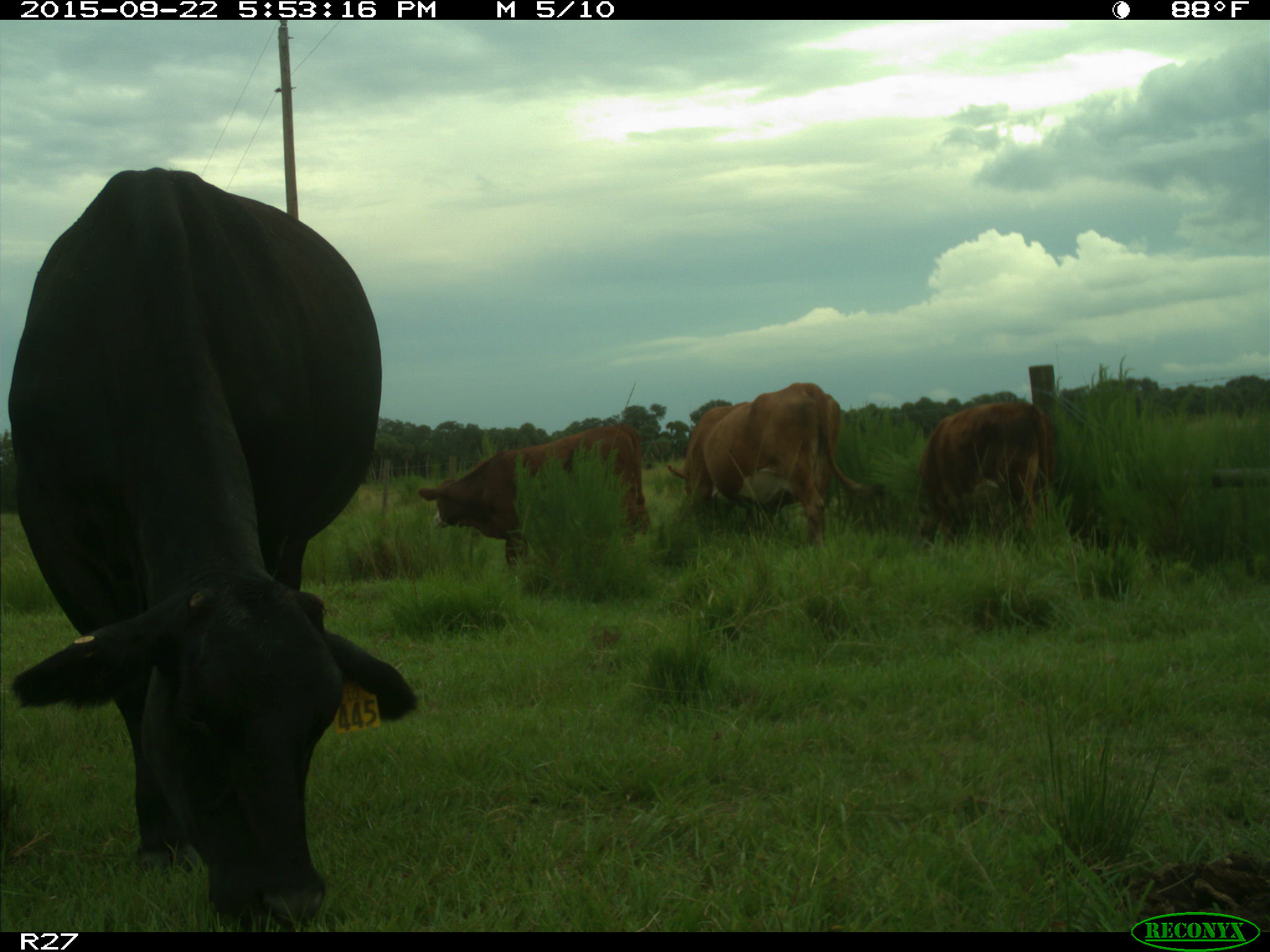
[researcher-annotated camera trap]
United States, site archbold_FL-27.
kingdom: Animalia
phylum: Chordata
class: Mammalia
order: Artiodactyla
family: Bovidae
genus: Bos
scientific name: Bos taurus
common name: domestic cow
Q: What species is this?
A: Bos taurus (domestic cow).